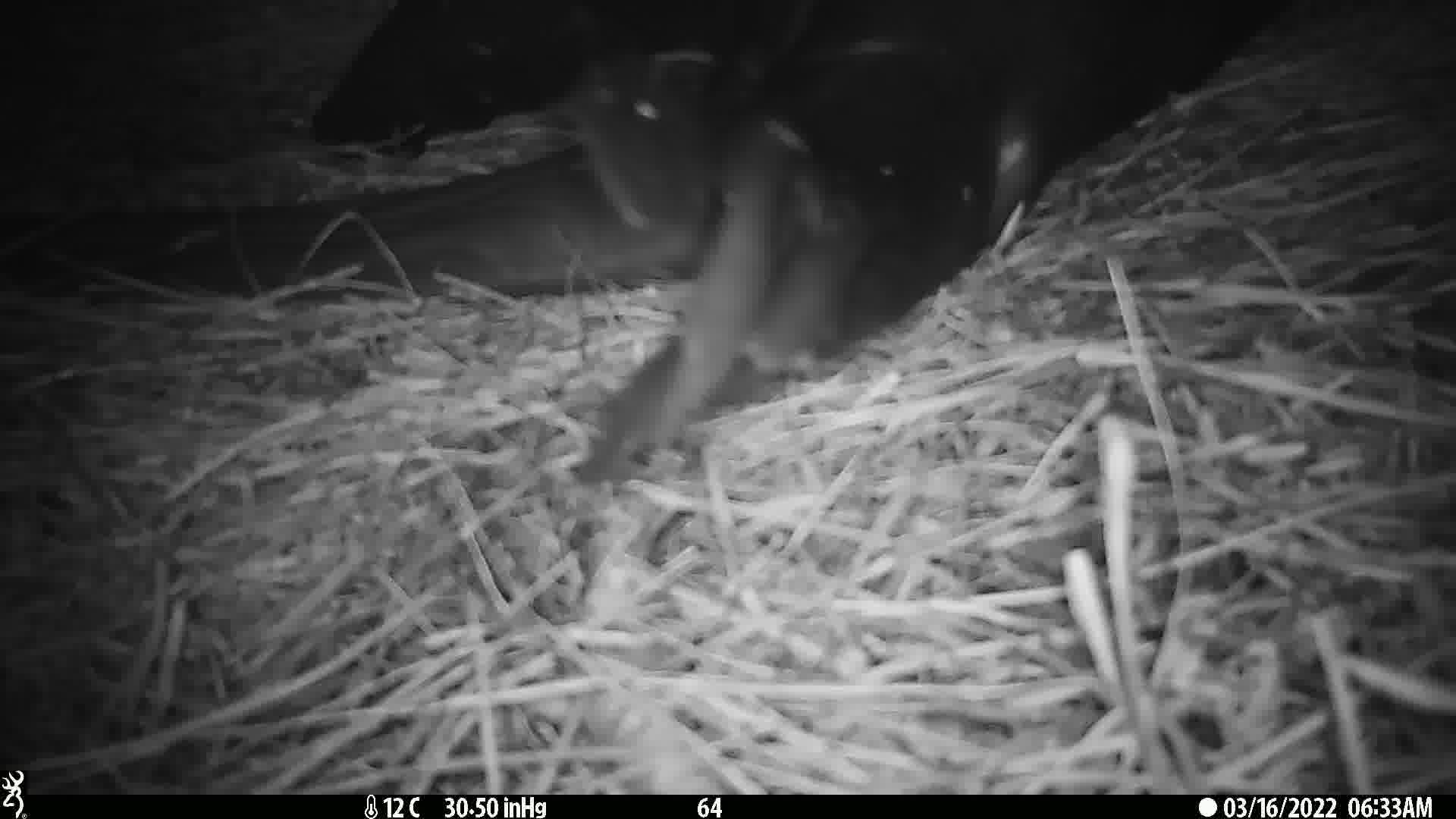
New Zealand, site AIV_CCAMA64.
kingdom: Animalia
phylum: Chordata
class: Mammalia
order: Carnivora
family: Otariidae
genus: Phocarctos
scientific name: Phocarctos hookeri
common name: new zealand sea lion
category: sealion